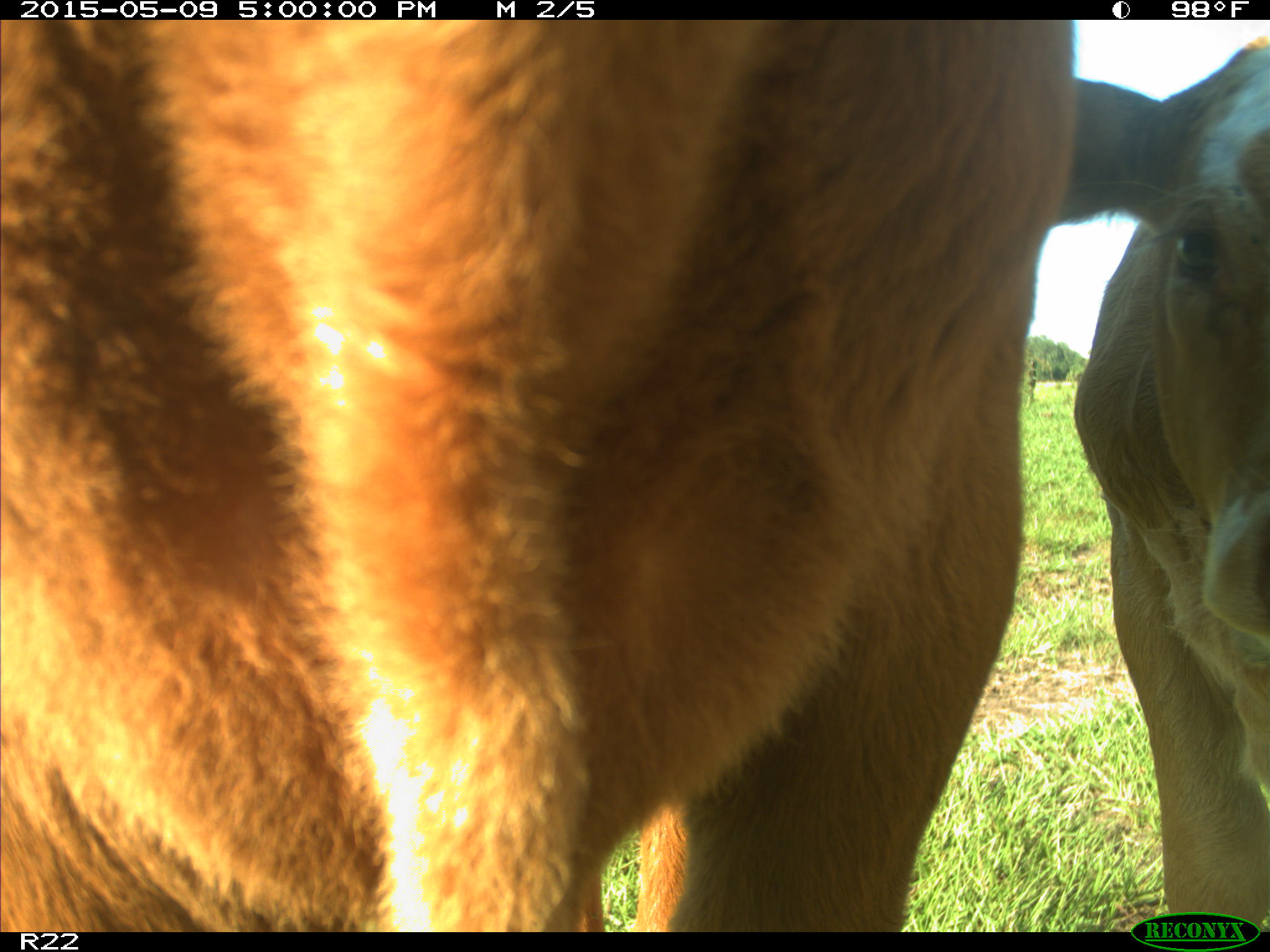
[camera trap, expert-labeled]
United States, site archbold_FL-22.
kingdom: Animalia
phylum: Chordata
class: Mammalia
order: Artiodactyla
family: Bovidae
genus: Bos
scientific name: Bos taurus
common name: domestic cow